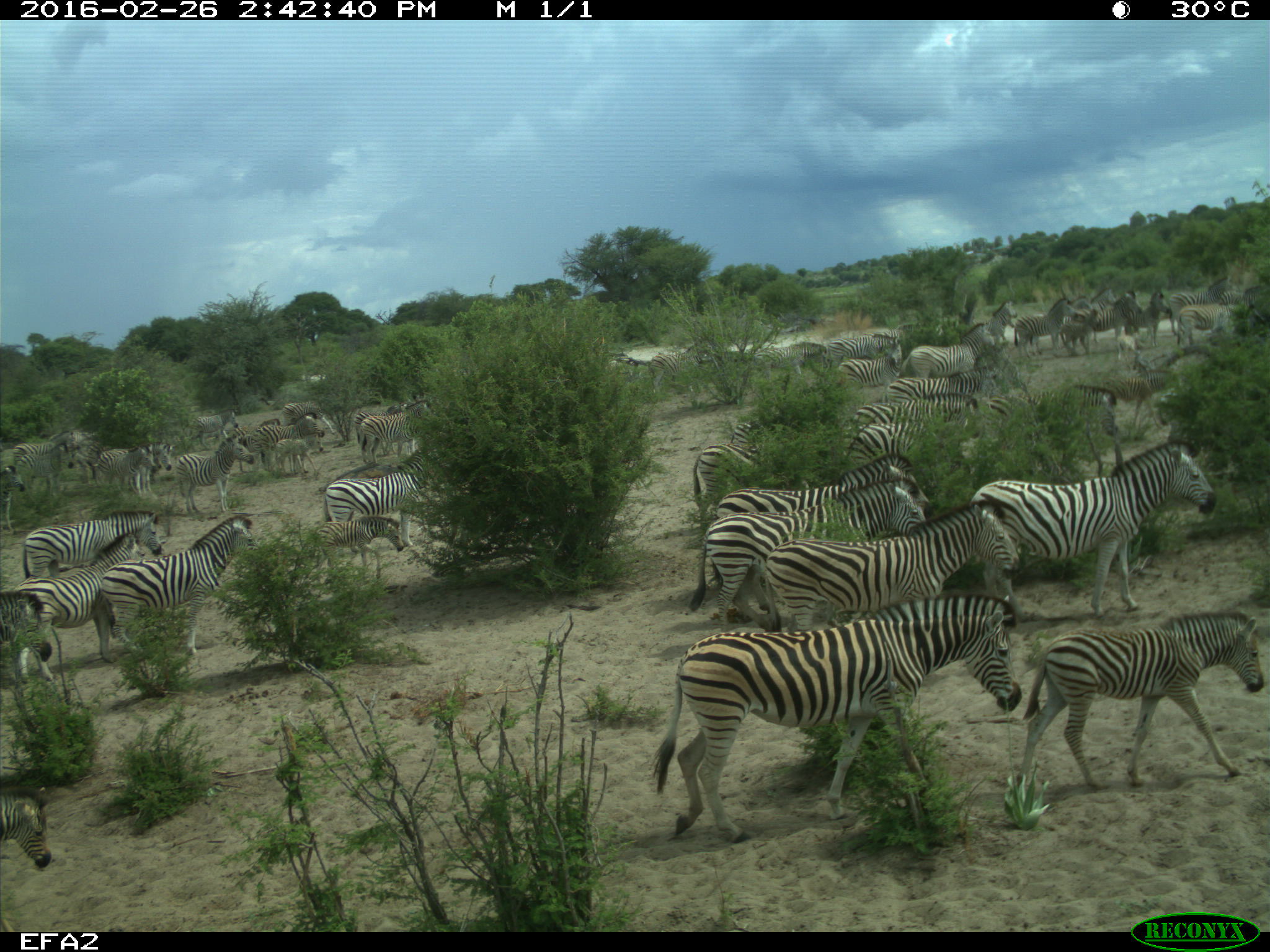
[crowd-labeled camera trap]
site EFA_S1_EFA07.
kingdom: Animalia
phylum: Chordata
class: Mammalia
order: Perissodactyla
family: Equidae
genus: Equus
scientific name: Equus quagga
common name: plains zebra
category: zebraplains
Zebraplains (plains zebra) (Equus quagga), count 51+. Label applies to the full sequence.